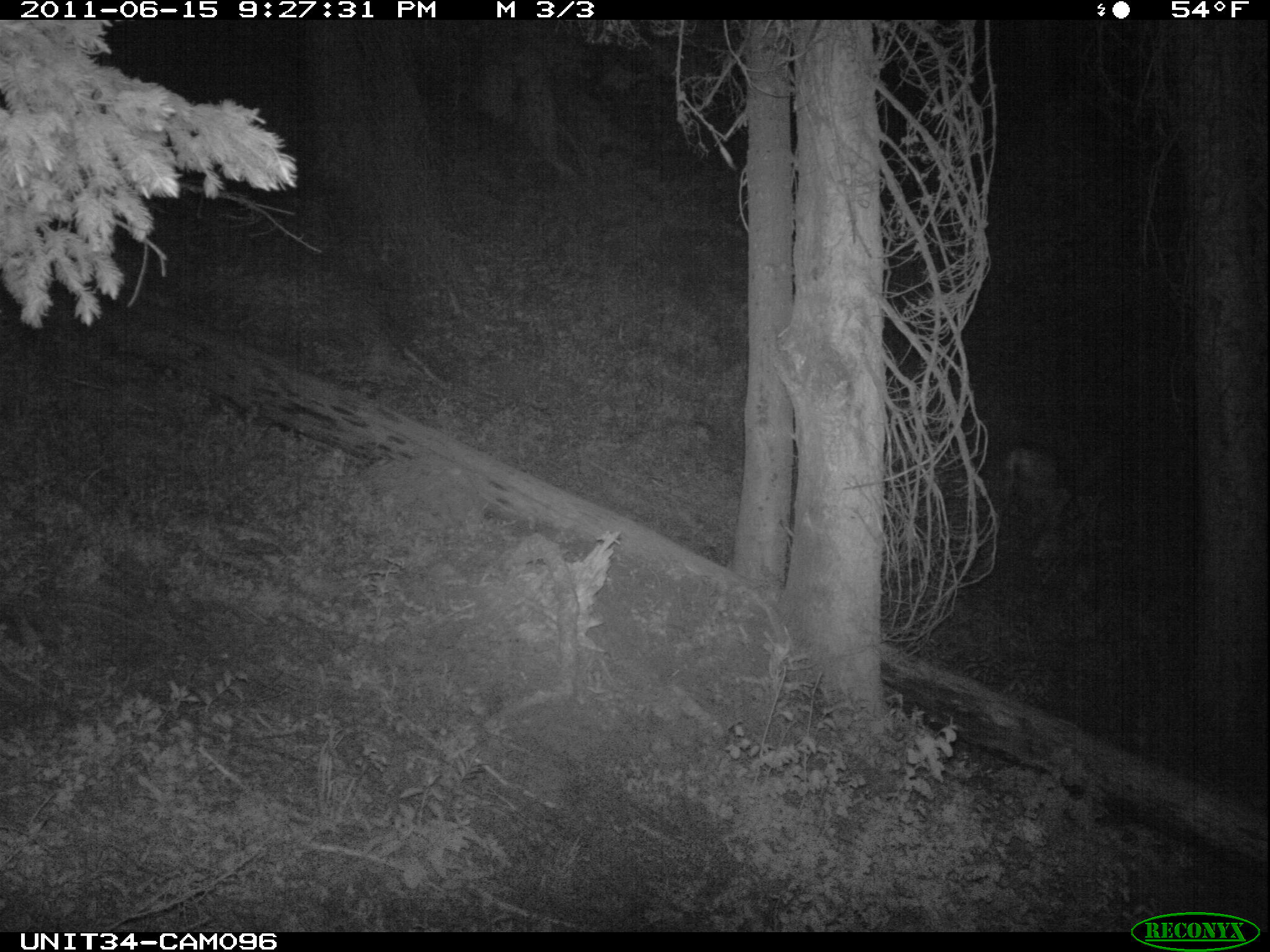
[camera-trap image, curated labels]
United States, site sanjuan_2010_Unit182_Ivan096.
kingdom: Animalia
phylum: Chordata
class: Mammalia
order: Artiodactyla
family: Cervidae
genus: Odocoileus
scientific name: Odocoileus hemionus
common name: mule deer